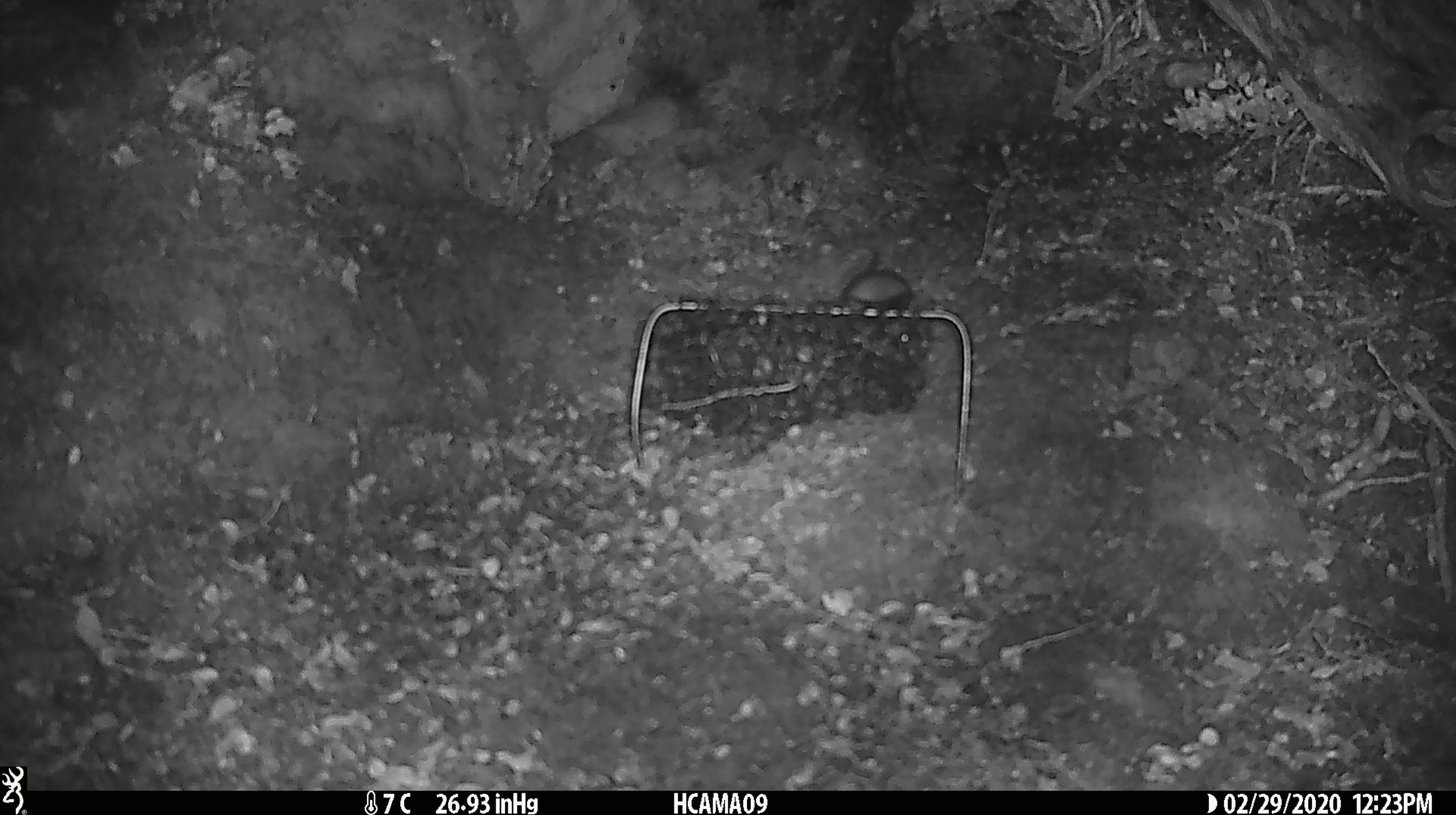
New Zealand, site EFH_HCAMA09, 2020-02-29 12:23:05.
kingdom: Animalia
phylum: Chordata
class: Mammalia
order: Rodentia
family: Muridae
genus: Mus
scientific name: Mus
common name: mouse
Mouse (Mus).